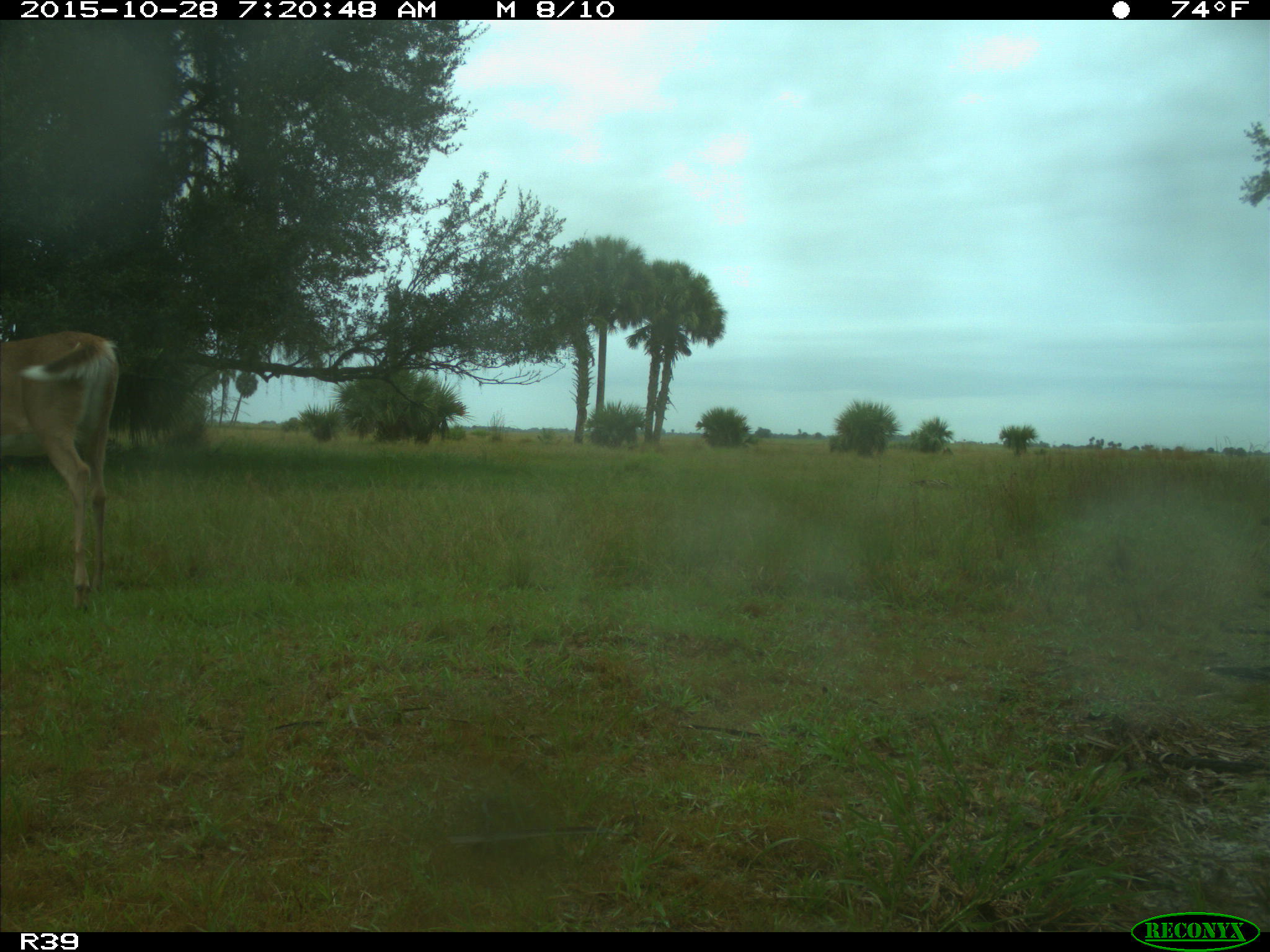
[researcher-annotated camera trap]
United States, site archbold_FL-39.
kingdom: Animalia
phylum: Chordata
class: Mammalia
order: Artiodactyla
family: Cervidae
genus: Odocoileus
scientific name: Odocoileus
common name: deer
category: unidentified deer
Unidentified deer (deer) (Odocoileus).